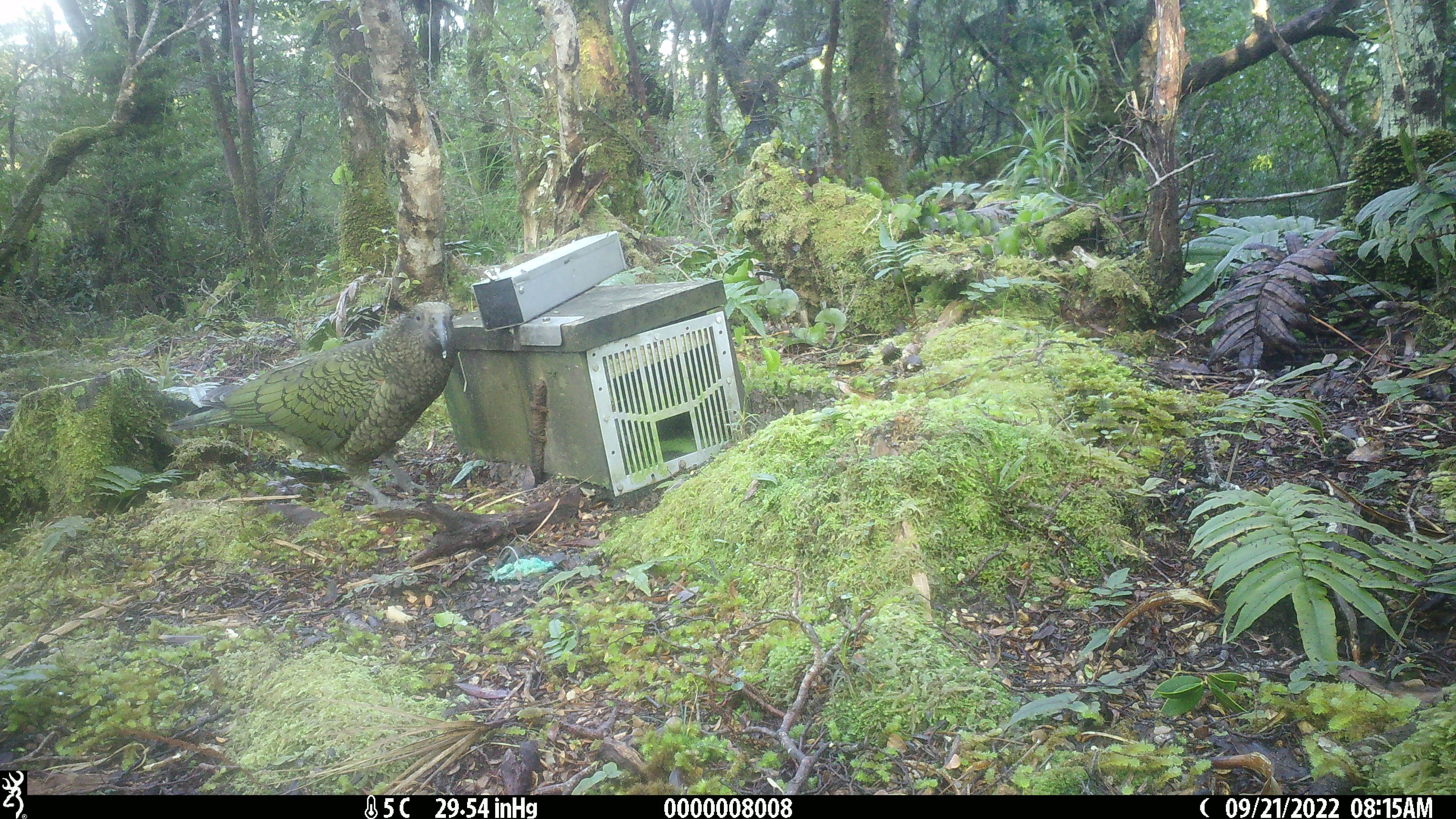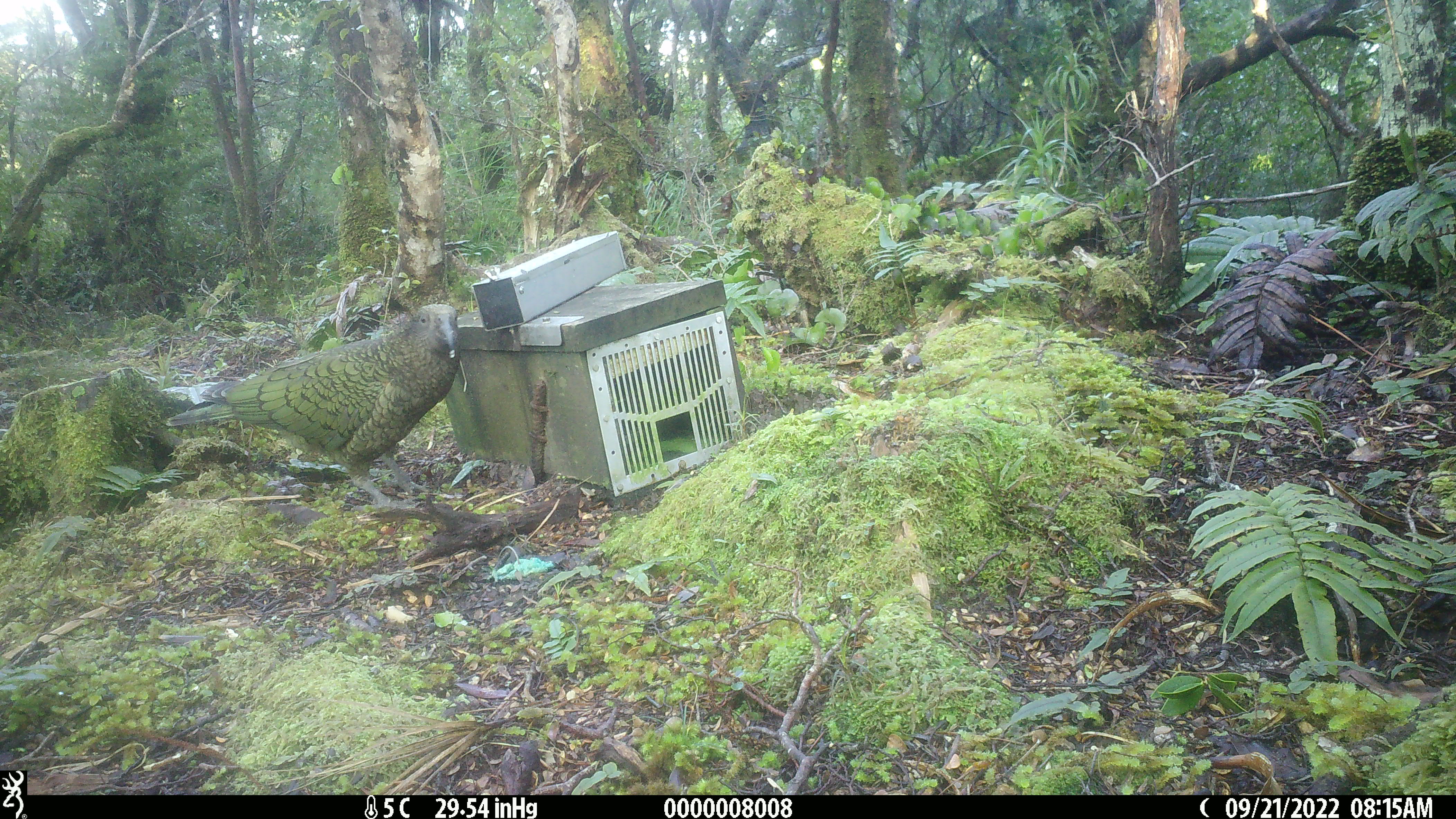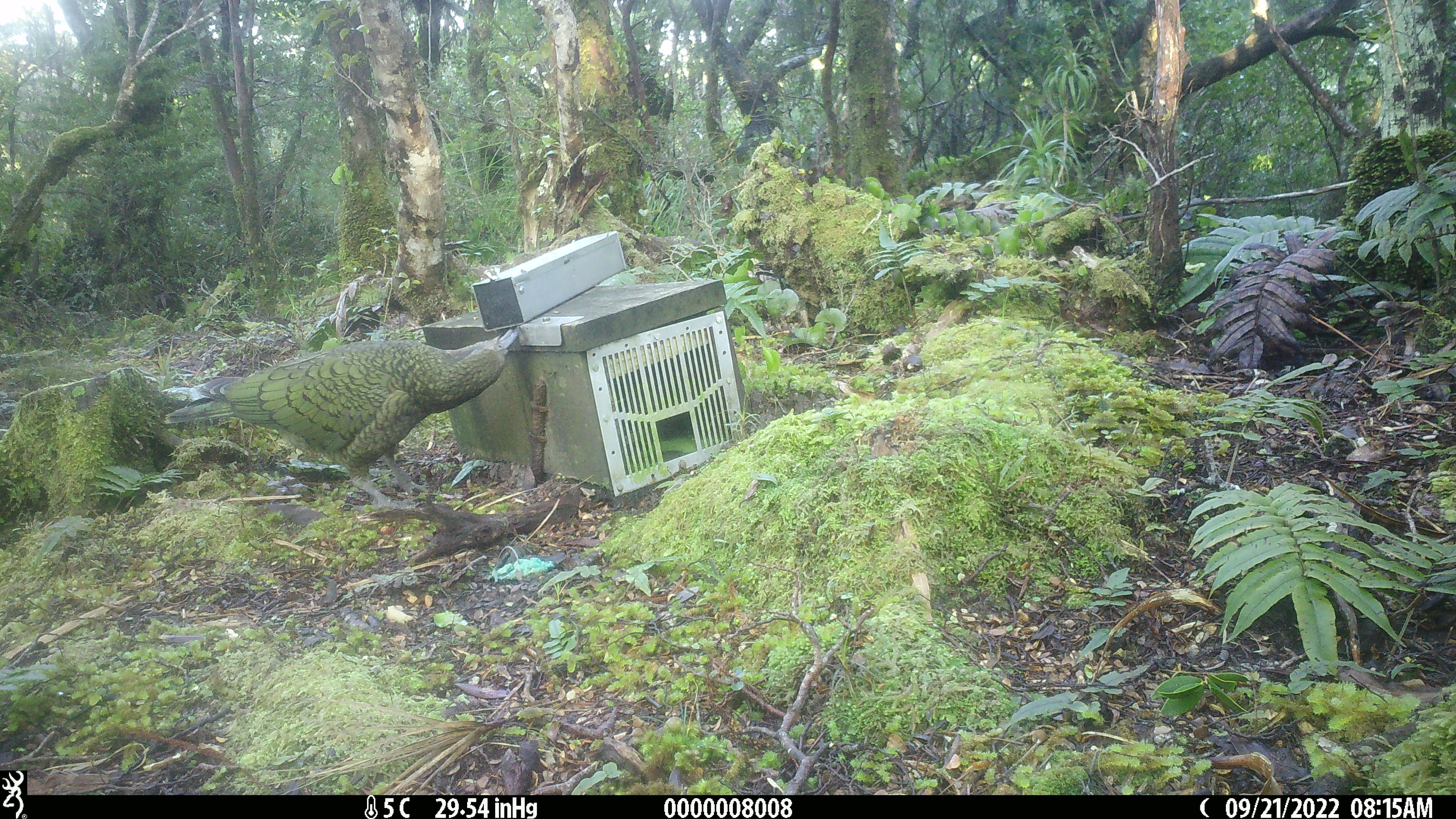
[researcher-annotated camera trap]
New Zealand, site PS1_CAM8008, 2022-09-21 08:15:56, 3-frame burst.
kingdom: Animalia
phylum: Chordata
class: Aves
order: Psittaciformes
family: Strigopidae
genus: Nestor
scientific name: Nestor notabilis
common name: kea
Kea (Nestor notabilis).